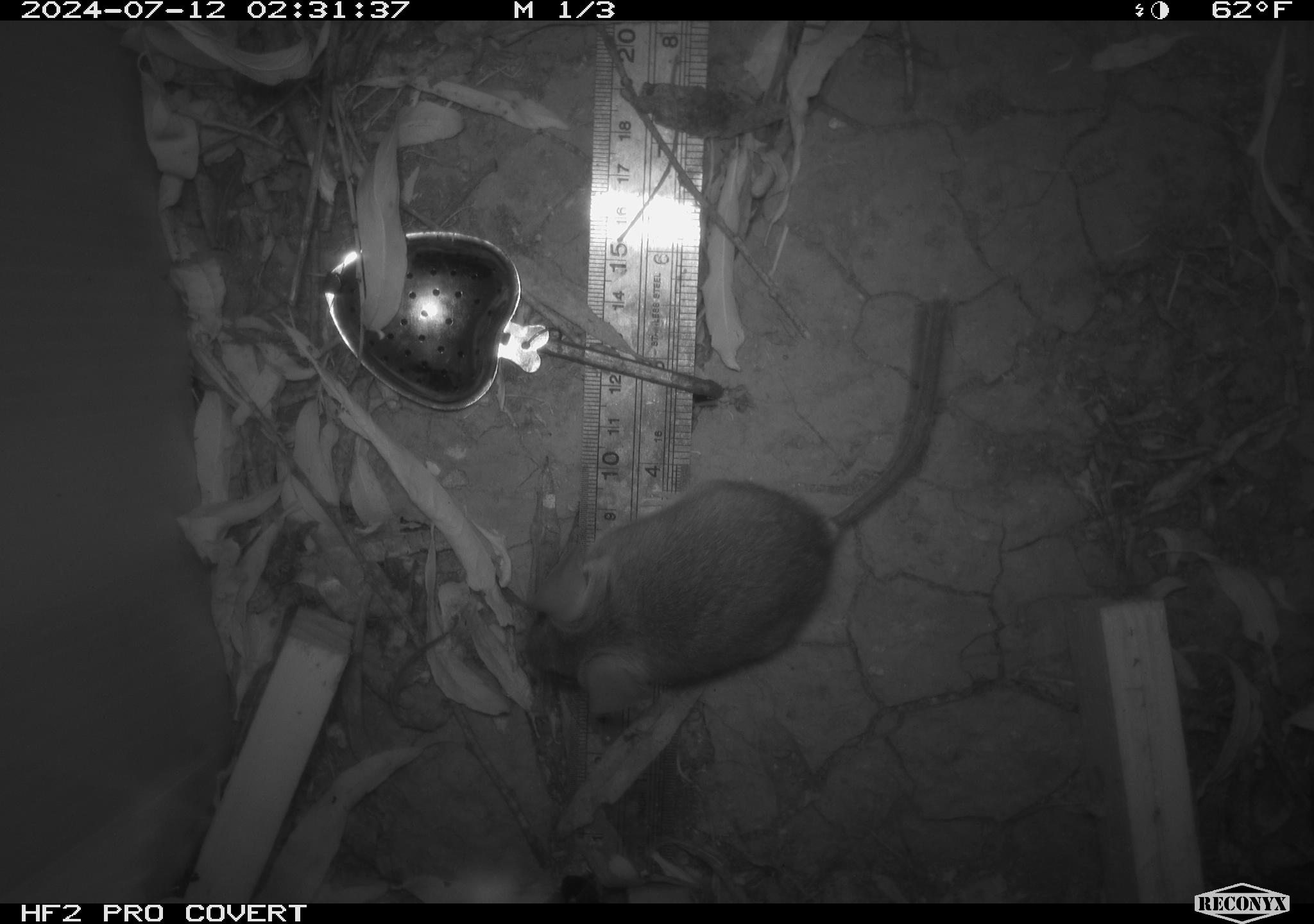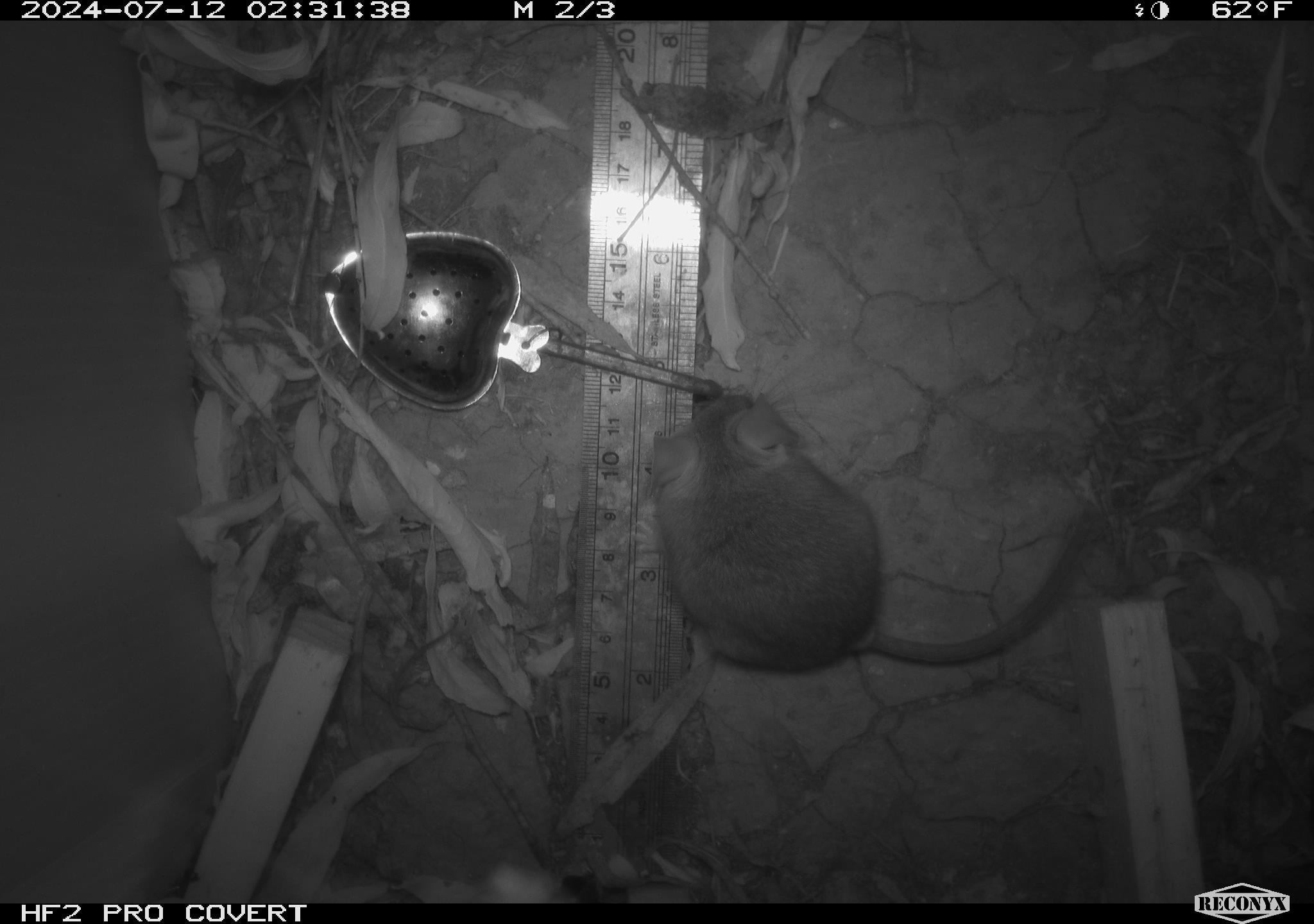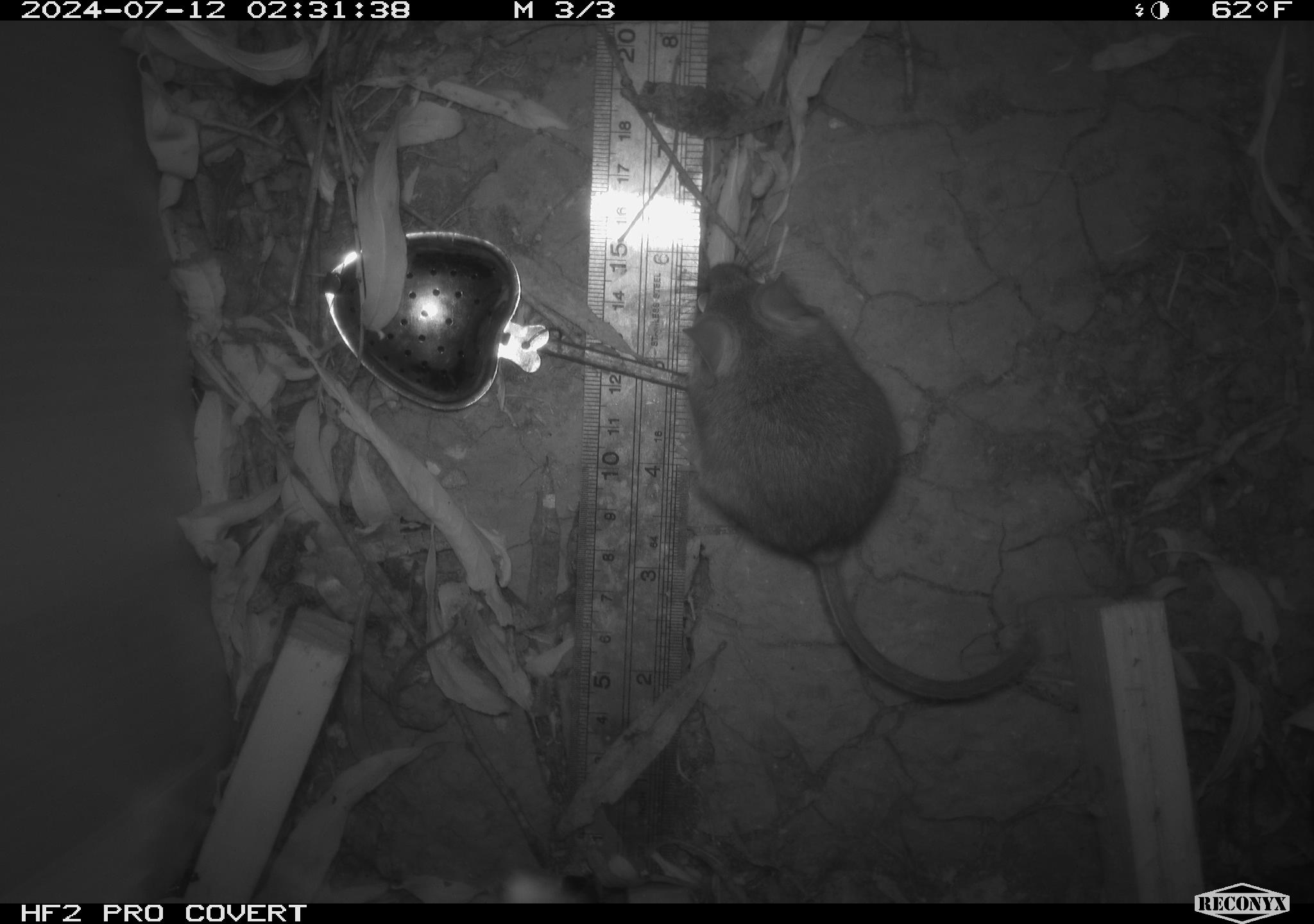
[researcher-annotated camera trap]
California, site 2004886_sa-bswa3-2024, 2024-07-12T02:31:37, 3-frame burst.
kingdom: Animalia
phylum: Chordata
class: Mammalia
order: Rodentia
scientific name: Rodentia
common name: mouse species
Mouse species (Rodentia).